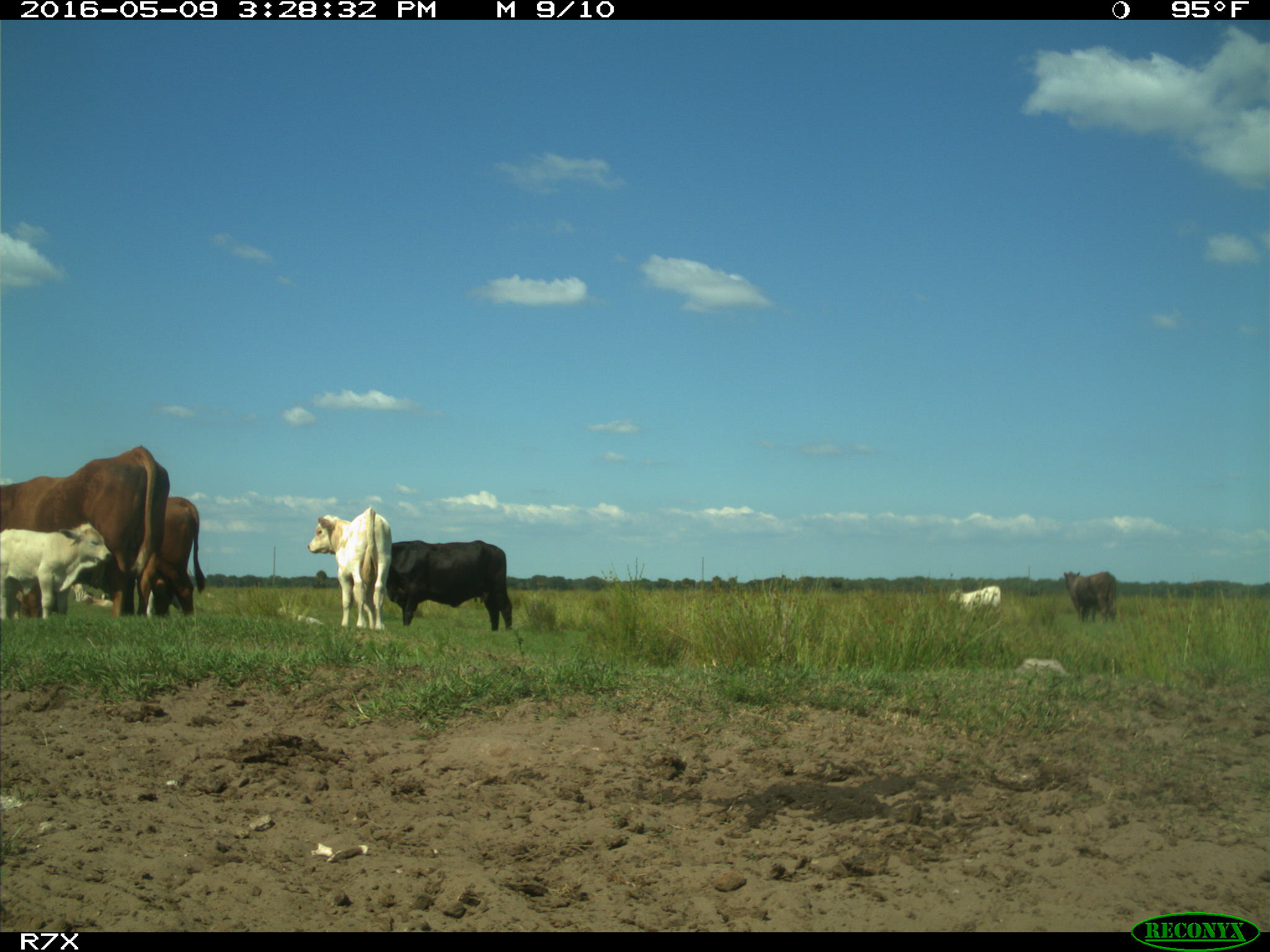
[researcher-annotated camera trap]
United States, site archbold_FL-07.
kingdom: Animalia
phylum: Chordata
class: Mammalia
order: Artiodactyla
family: Bovidae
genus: Bos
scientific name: Bos taurus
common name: domestic cow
Bos taurus (domestic cow).